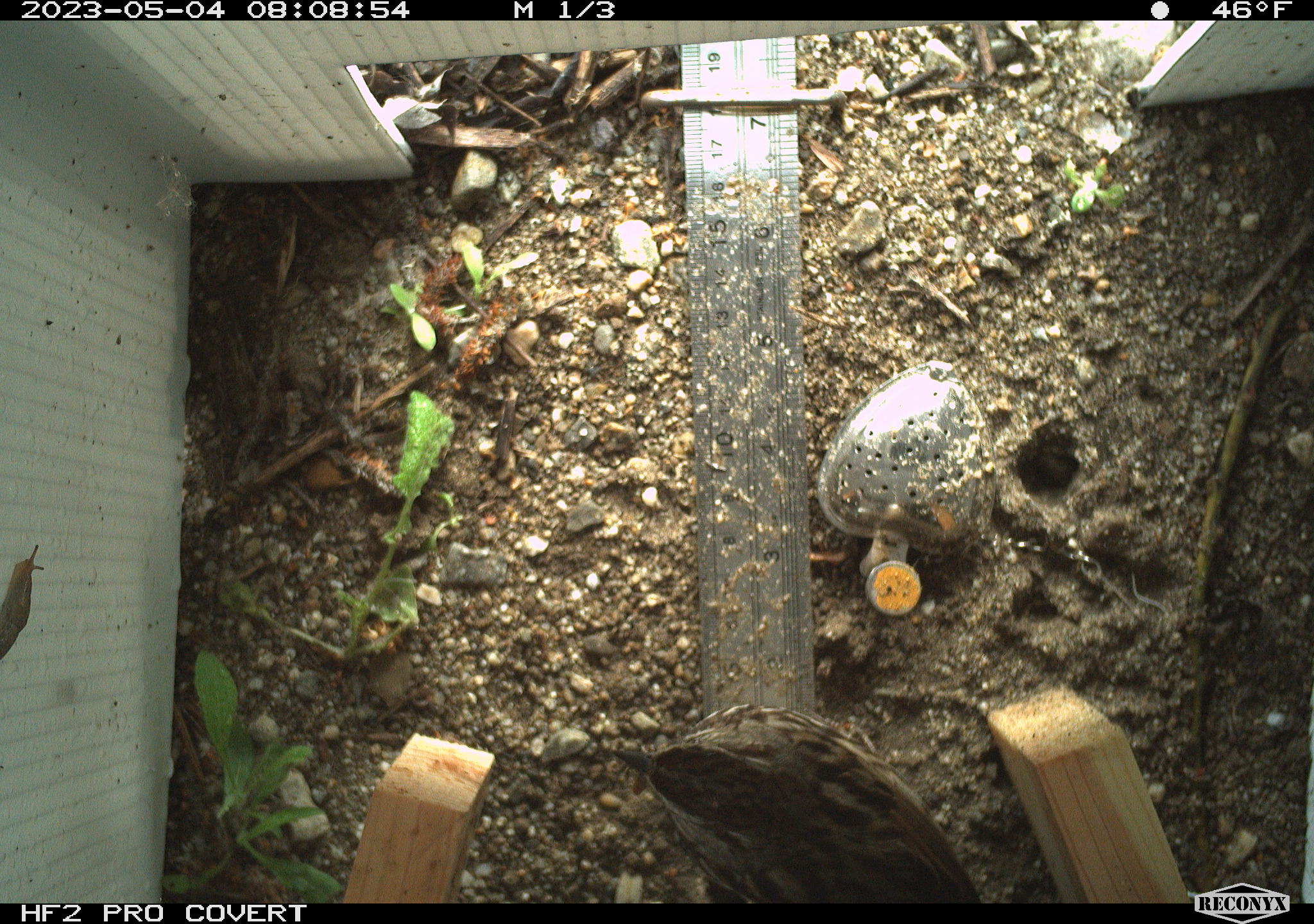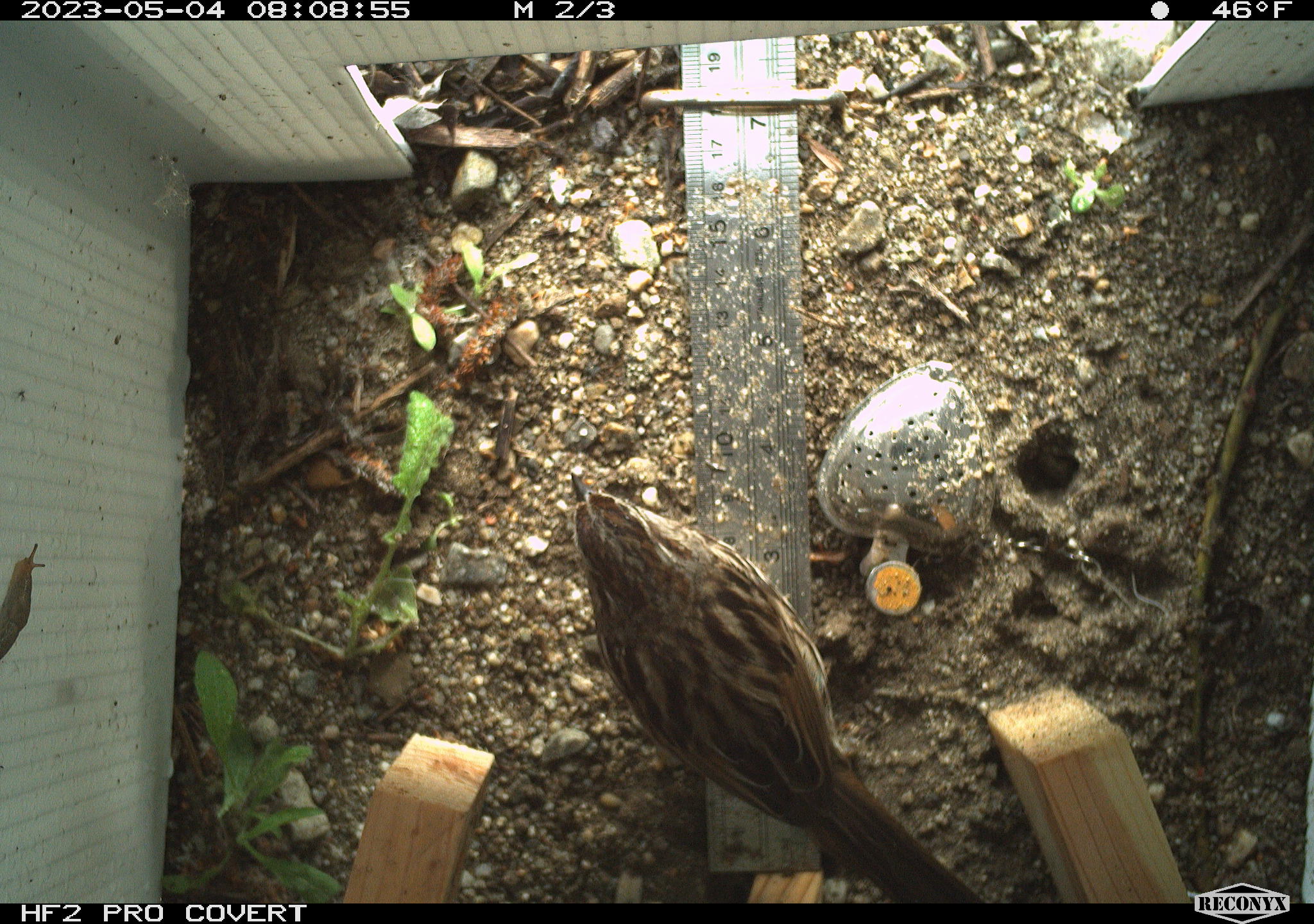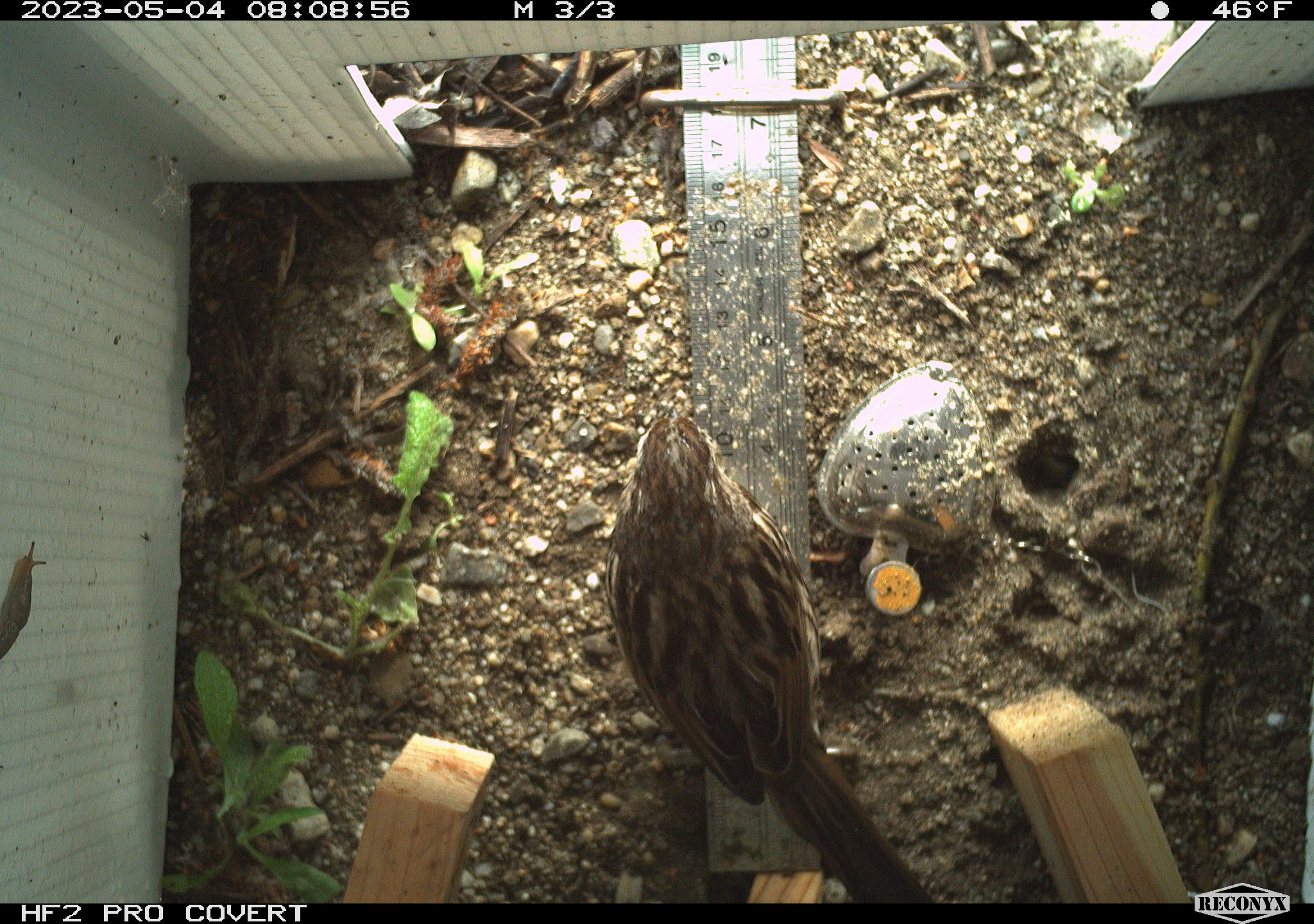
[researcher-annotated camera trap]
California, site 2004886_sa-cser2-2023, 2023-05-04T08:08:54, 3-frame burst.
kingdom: Animalia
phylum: Chordata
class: Aves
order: Passeriformes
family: Passerellidae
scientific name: Passerellidae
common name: new world sparrows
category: passerellidae family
Passerellidae family (new world sparrows) (Passerellidae).